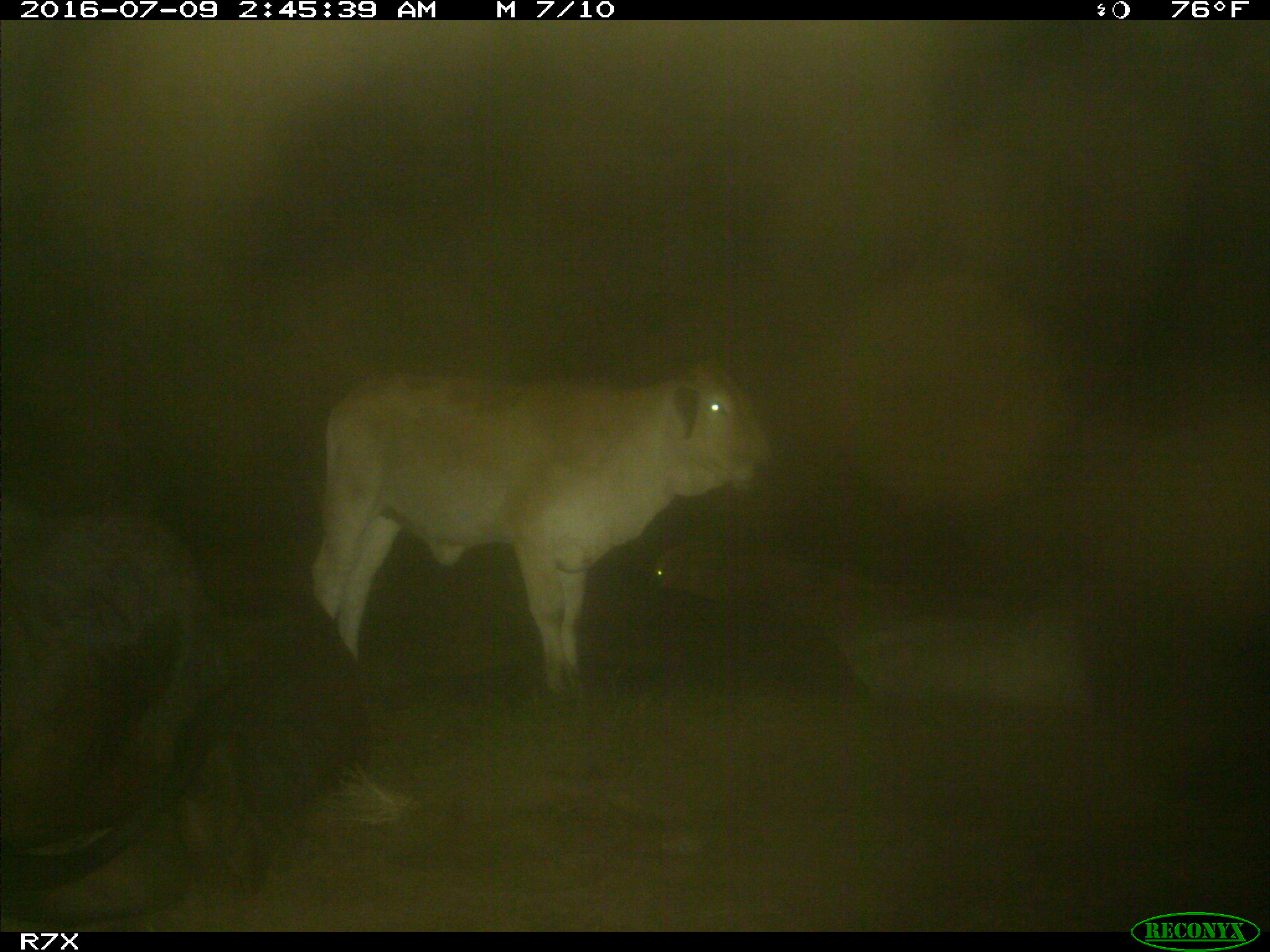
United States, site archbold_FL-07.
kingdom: Animalia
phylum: Chordata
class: Mammalia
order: Artiodactyla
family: Bovidae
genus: Bos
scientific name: Bos taurus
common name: domestic cow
Bos taurus (domestic cow).